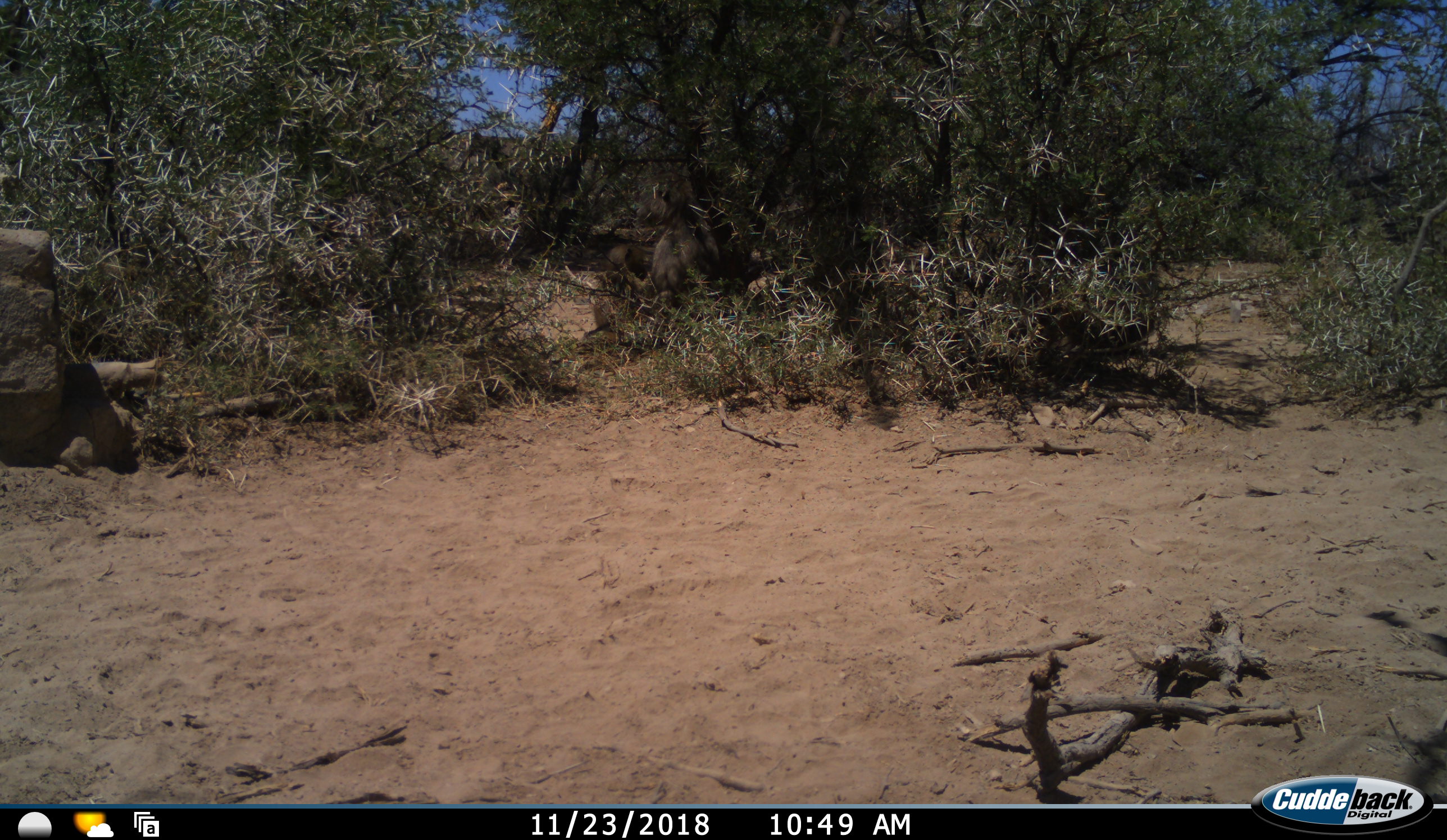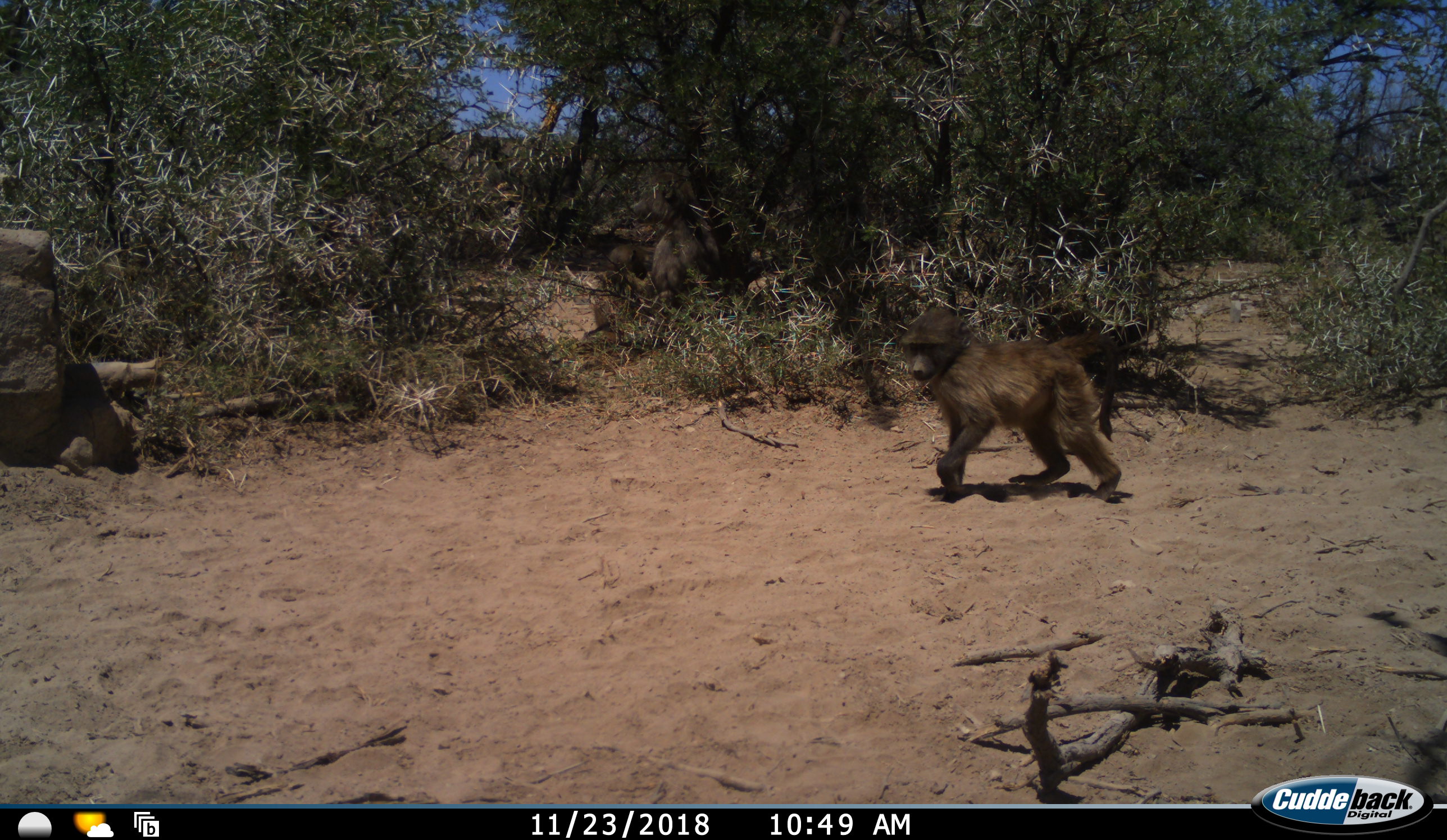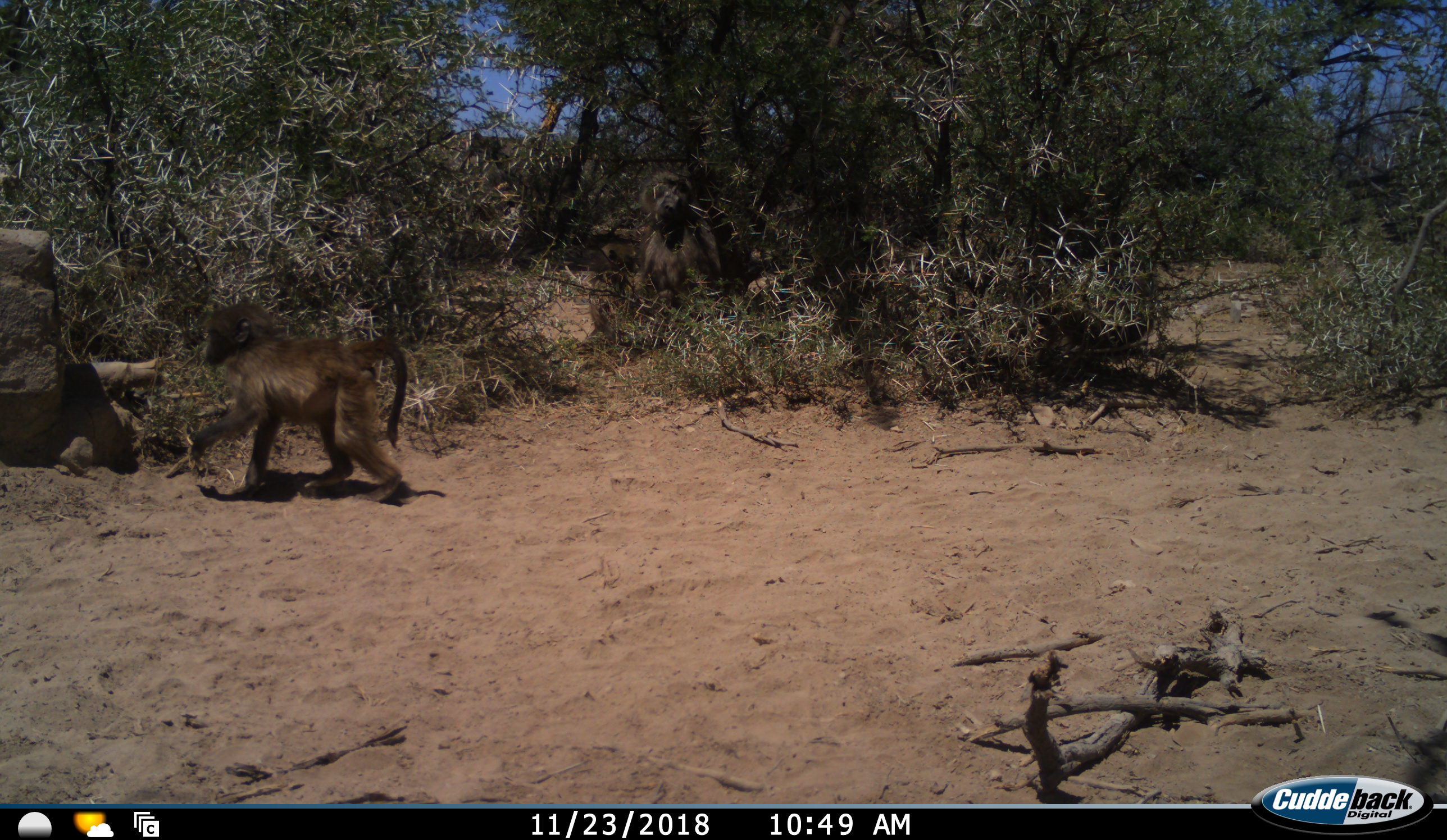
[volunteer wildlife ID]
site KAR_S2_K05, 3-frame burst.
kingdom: Animalia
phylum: Chordata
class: Mammalia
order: Primates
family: Cercopithecidae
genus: Papio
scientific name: Papio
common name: baboon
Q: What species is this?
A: Baboon (Papio).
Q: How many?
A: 2.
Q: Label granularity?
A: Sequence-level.